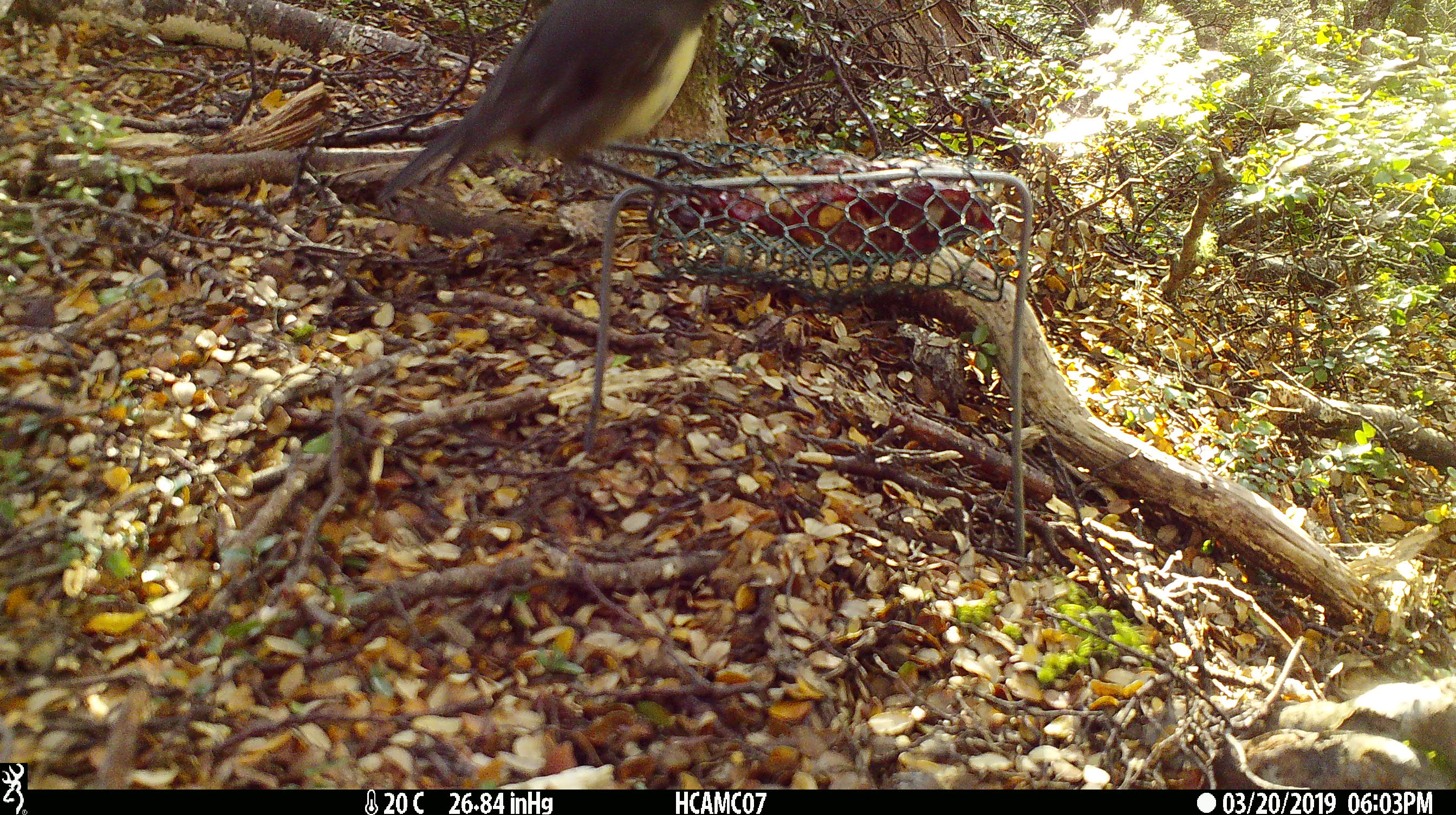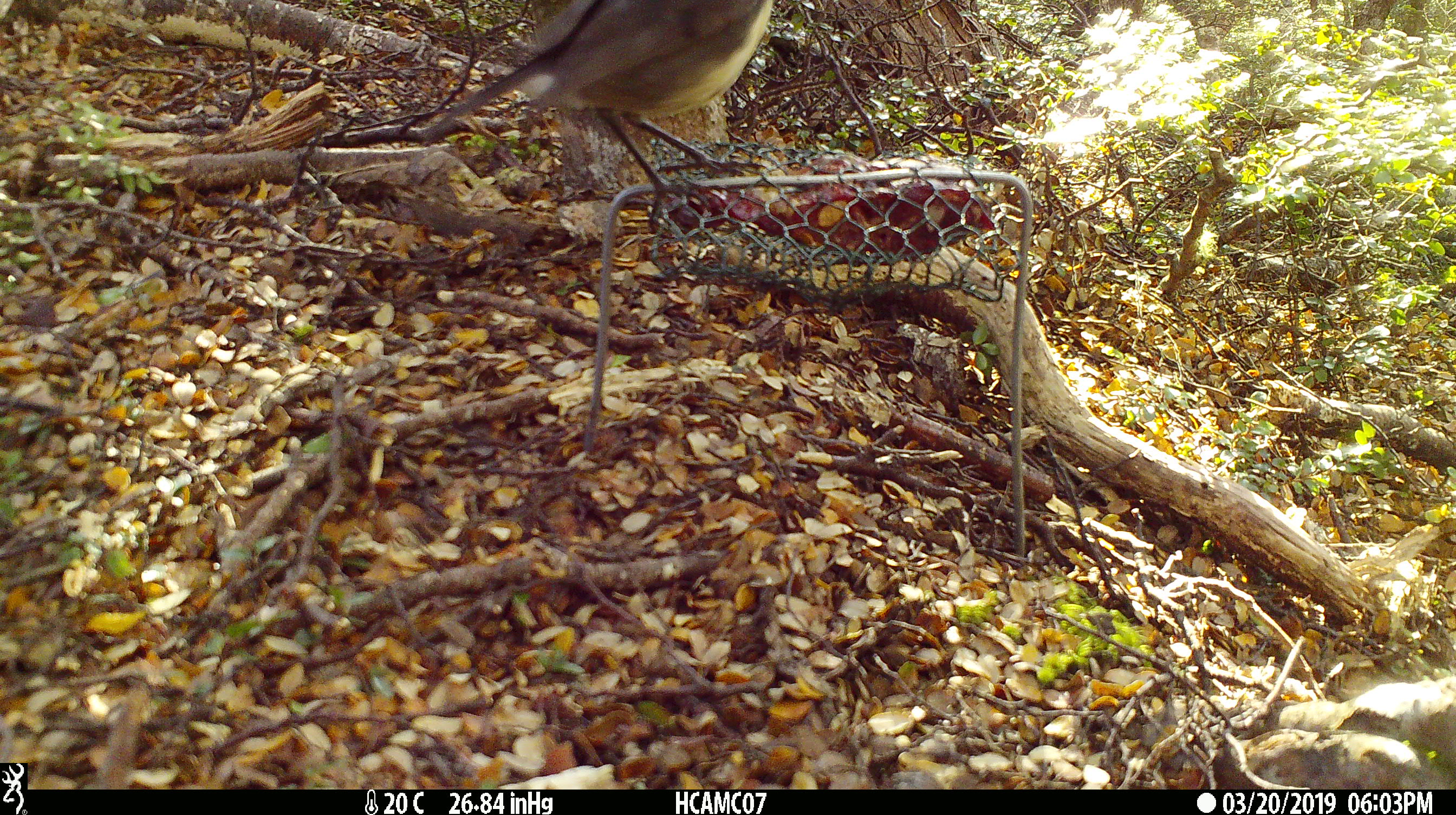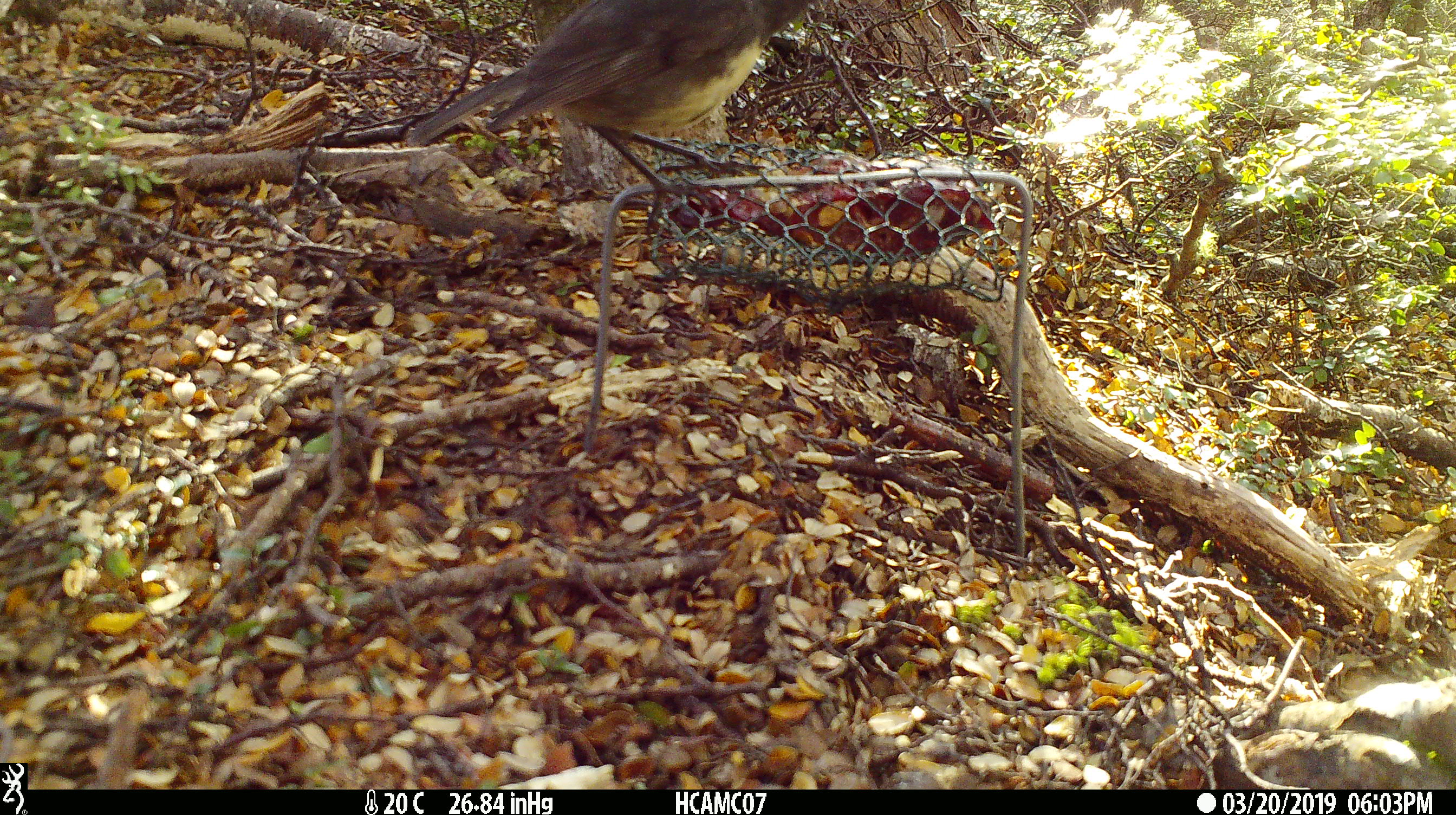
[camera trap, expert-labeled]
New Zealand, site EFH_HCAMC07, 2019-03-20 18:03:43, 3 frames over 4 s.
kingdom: Animalia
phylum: Chordata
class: Aves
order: Passeriformes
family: Petroicidae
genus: Petroica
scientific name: Petroica australis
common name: new zealand robin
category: robin